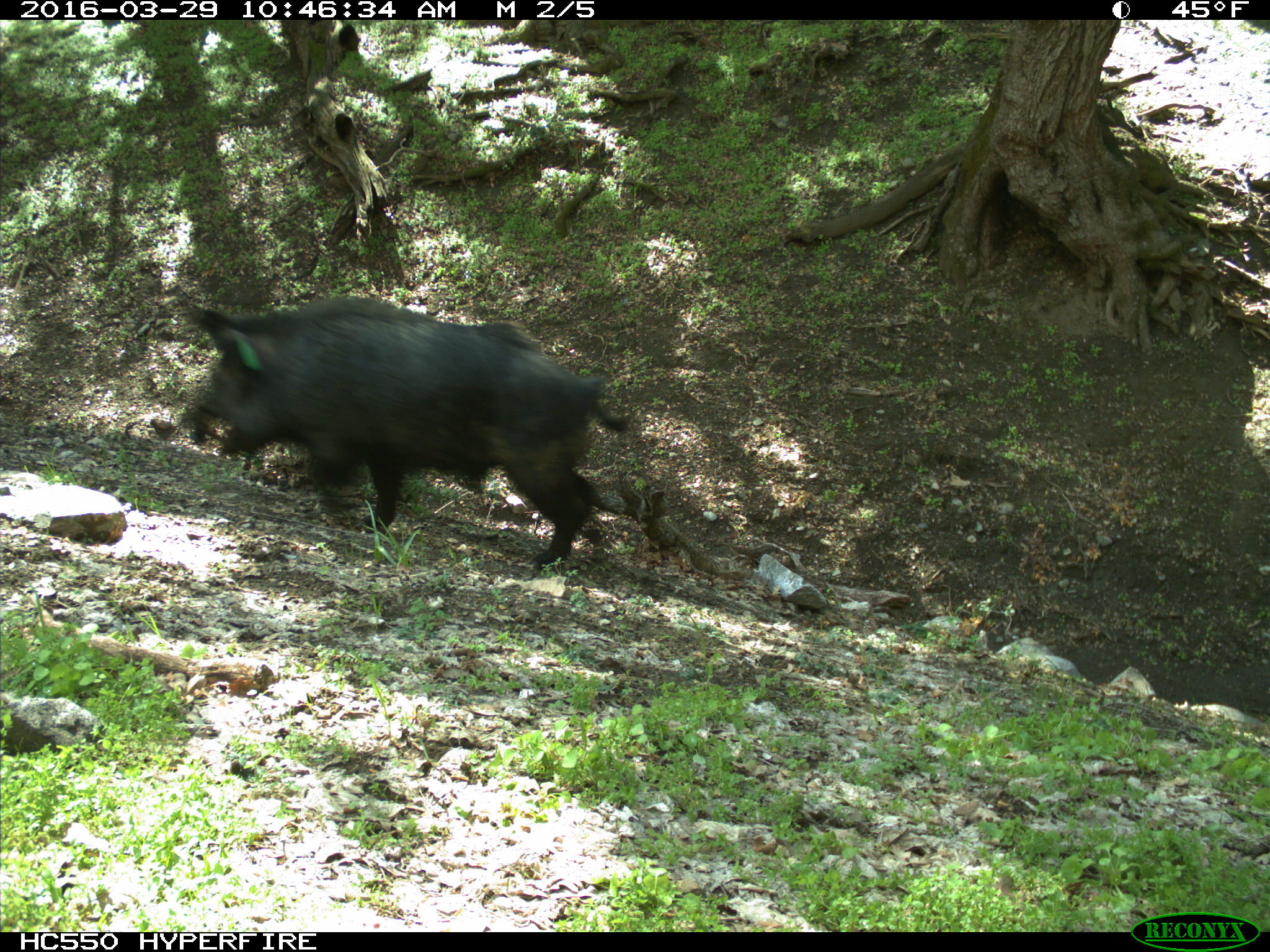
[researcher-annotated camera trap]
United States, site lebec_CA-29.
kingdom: Animalia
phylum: Chordata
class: Mammalia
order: Artiodactyla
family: Suidae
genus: Sus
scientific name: Sus scrofa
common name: wild boar